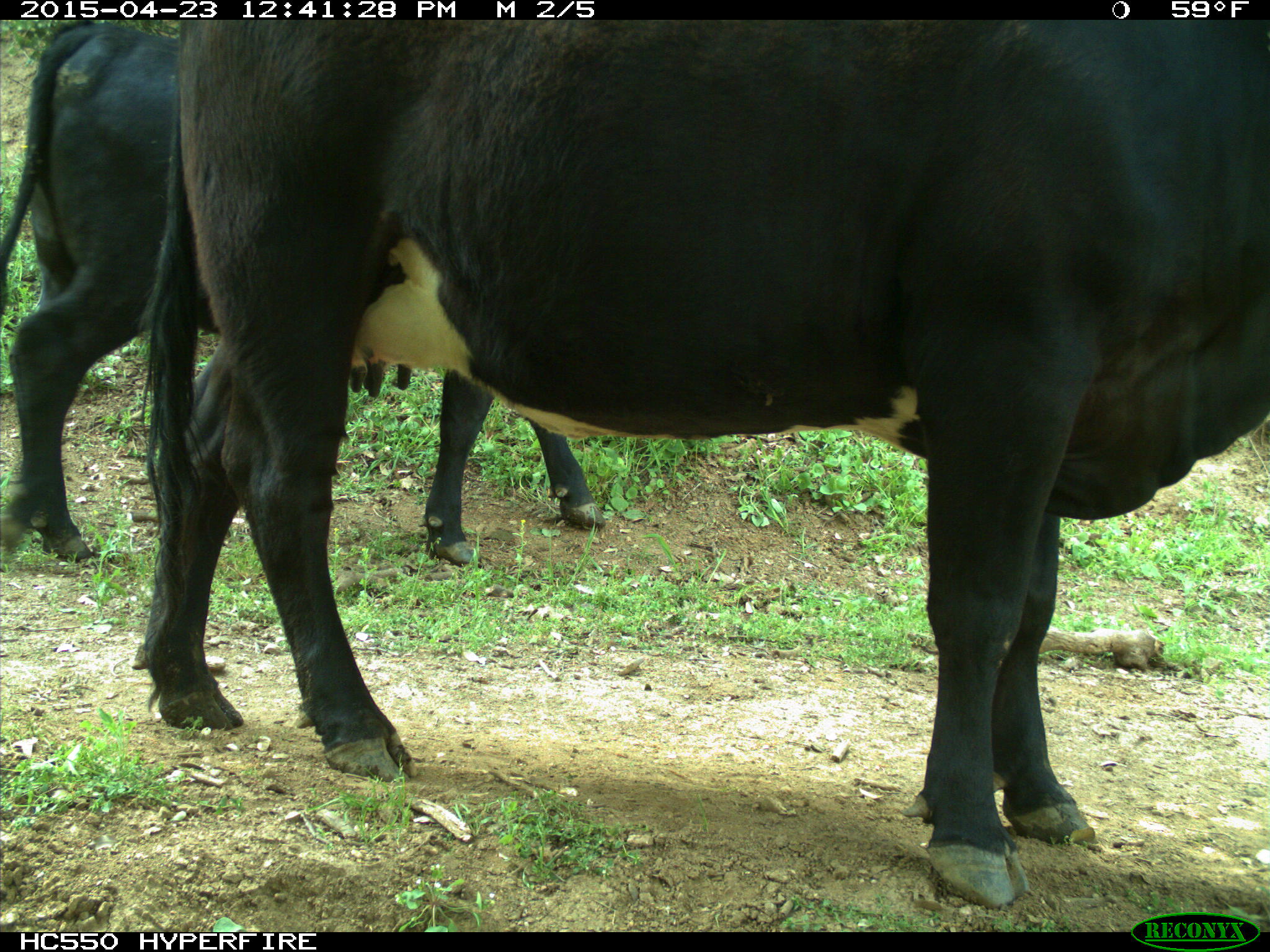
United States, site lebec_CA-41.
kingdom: Animalia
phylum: Chordata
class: Mammalia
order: Artiodactyla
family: Bovidae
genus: Bos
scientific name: Bos taurus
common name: domestic cow